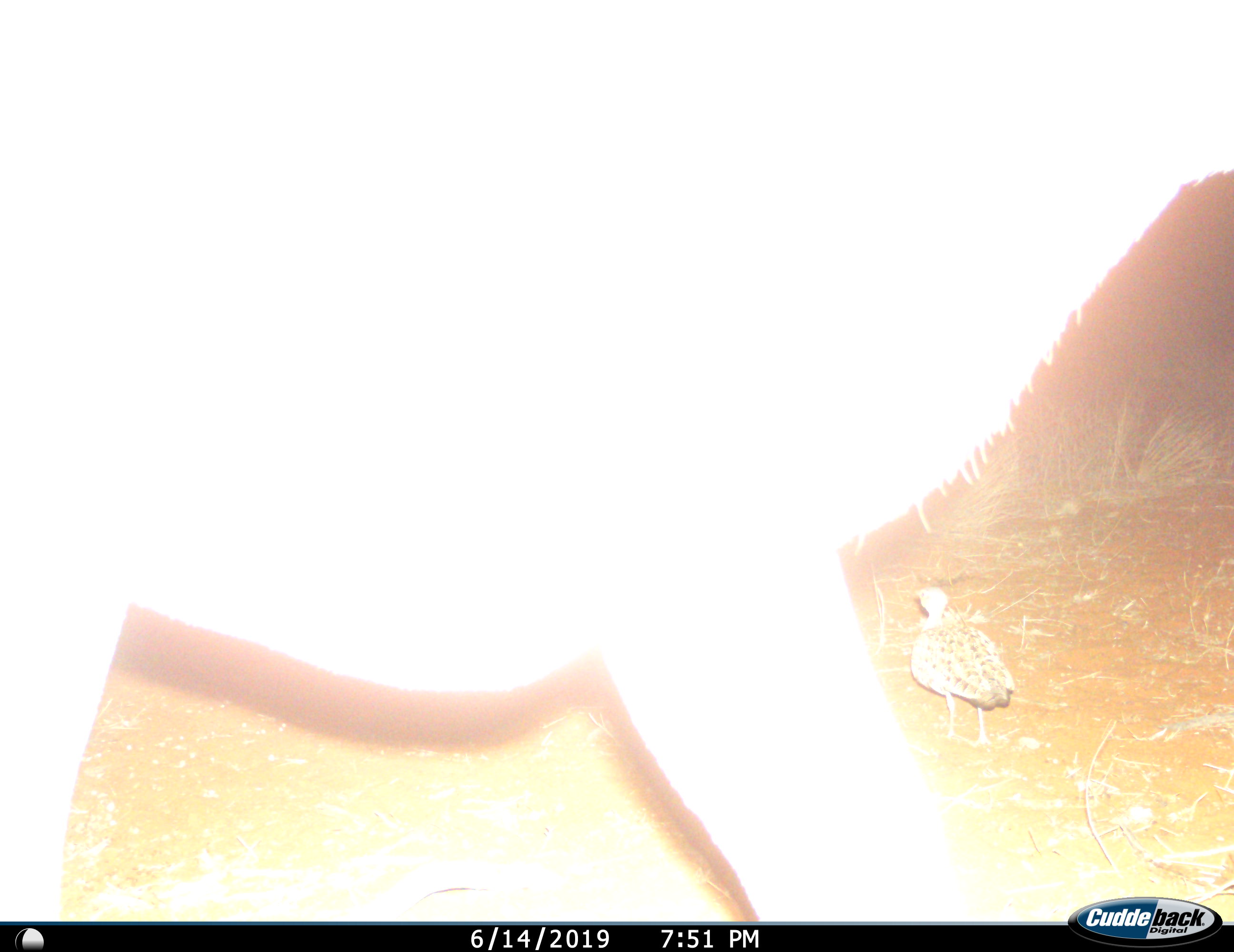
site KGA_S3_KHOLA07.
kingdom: Animalia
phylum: Chordata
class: Aves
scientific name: Aves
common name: bird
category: birdother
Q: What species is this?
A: Birdother (bird) (Aves).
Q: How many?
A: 1.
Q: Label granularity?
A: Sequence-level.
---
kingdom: Animalia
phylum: Chordata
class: Mammalia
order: Artiodactyla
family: Bovidae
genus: Antidorcas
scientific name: Antidorcas marsupialis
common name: springbok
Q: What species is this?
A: Springbok (Antidorcas marsupialis).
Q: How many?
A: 1.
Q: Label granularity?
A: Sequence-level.